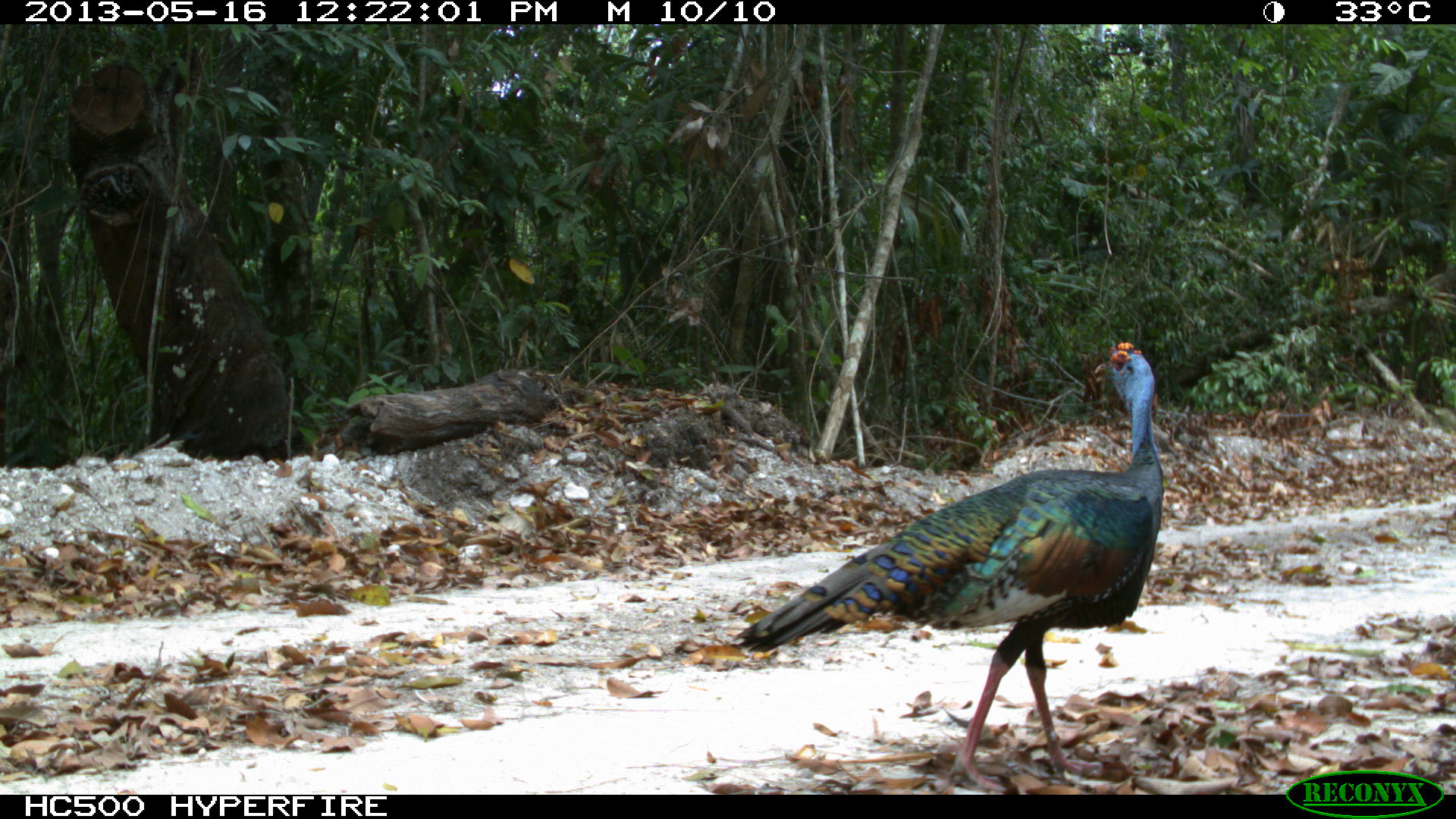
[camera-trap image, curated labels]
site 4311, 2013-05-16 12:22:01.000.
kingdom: Animalia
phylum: Chordata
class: Aves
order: Galliformes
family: Phasianidae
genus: Meleagris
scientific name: Meleagris ocellata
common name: ocellated turkey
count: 1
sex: male